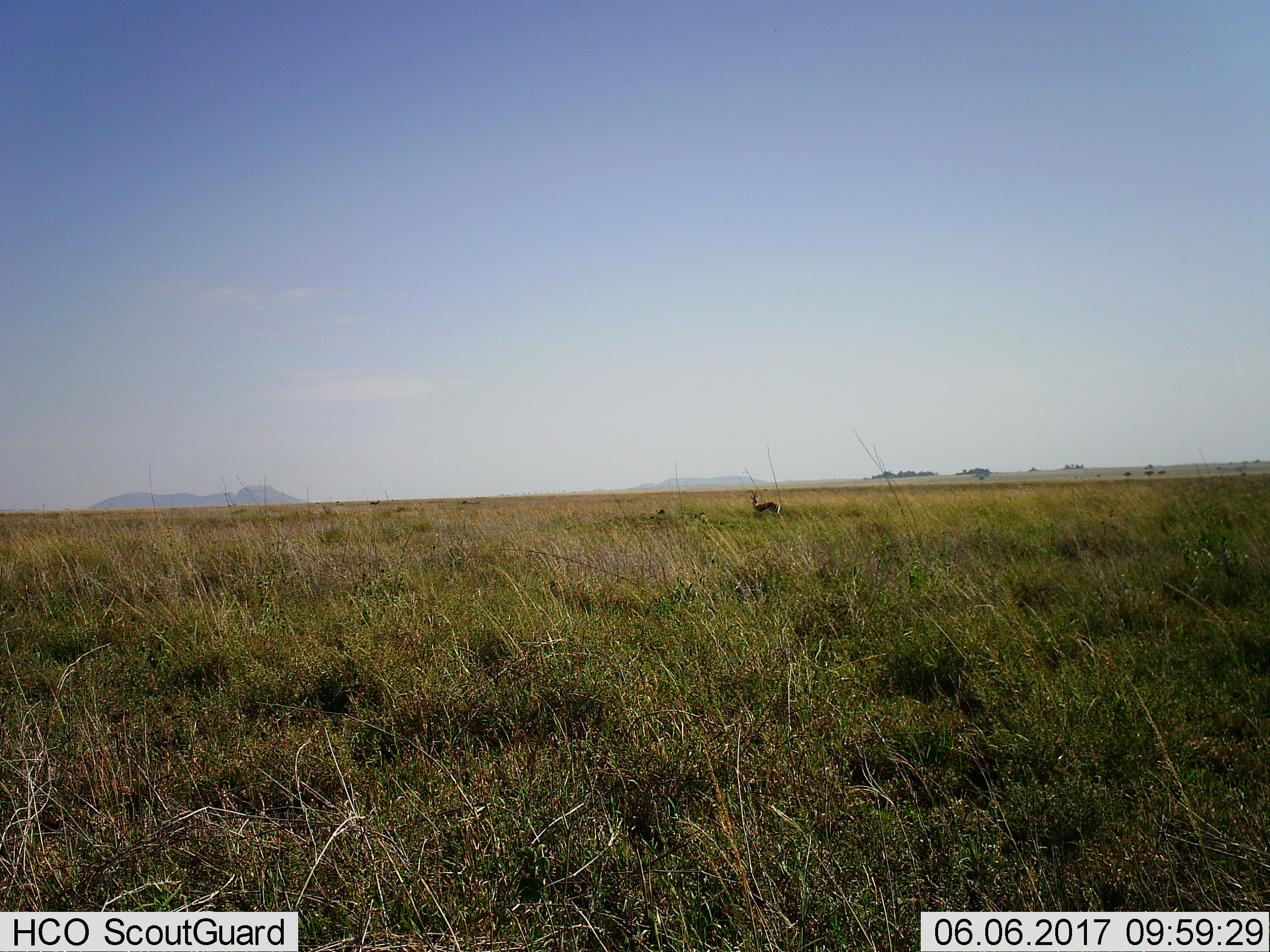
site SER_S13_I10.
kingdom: Animalia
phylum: Chordata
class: Mammalia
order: Artiodactyla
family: Bovidae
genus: Eudorcas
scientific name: Eudorcas thomsonii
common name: thomson's gazelle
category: gazellethomsons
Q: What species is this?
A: Gazellethomsons (thomson's gazelle) (Eudorcas thomsonii).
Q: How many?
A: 1.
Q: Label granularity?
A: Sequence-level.